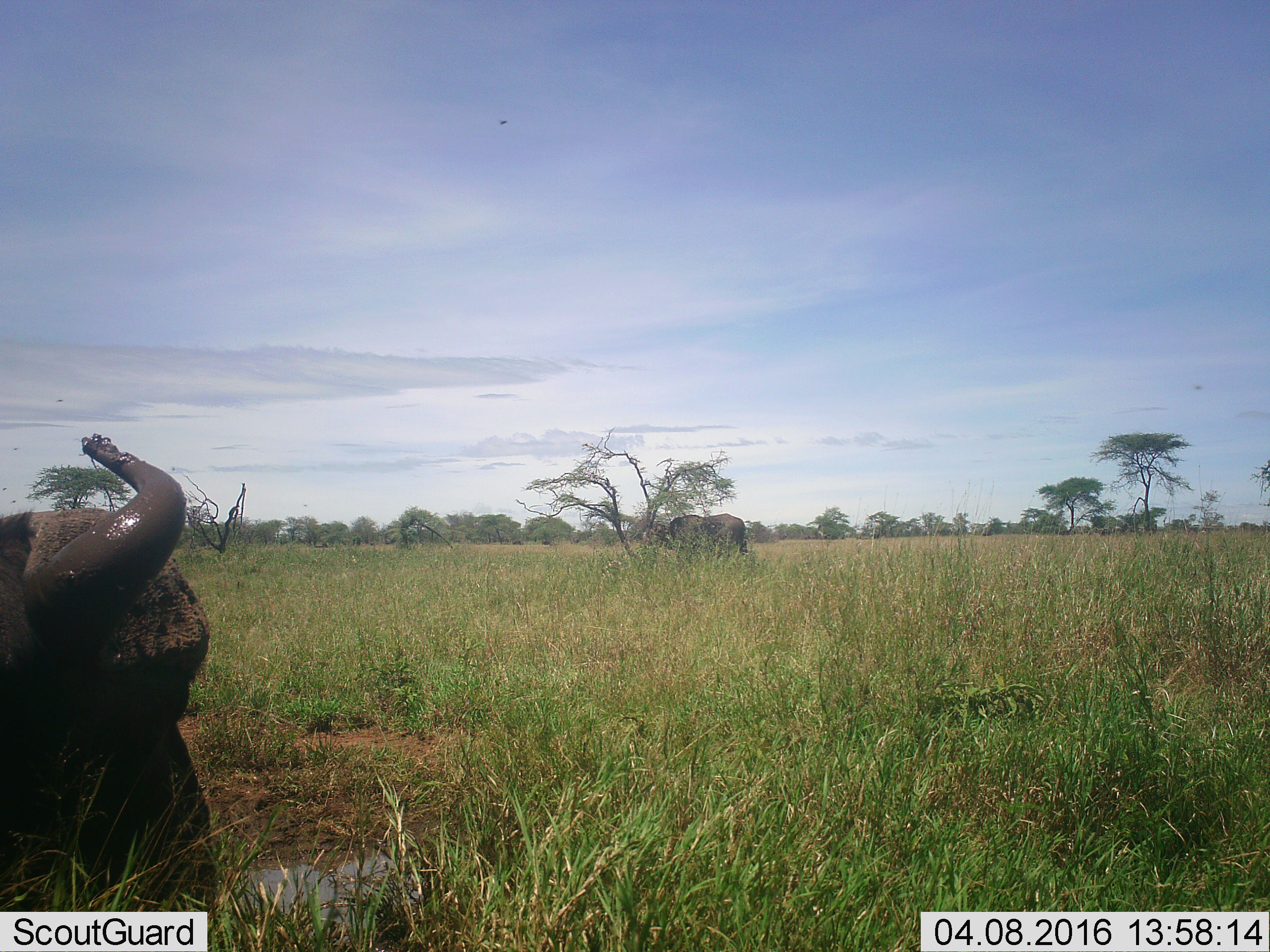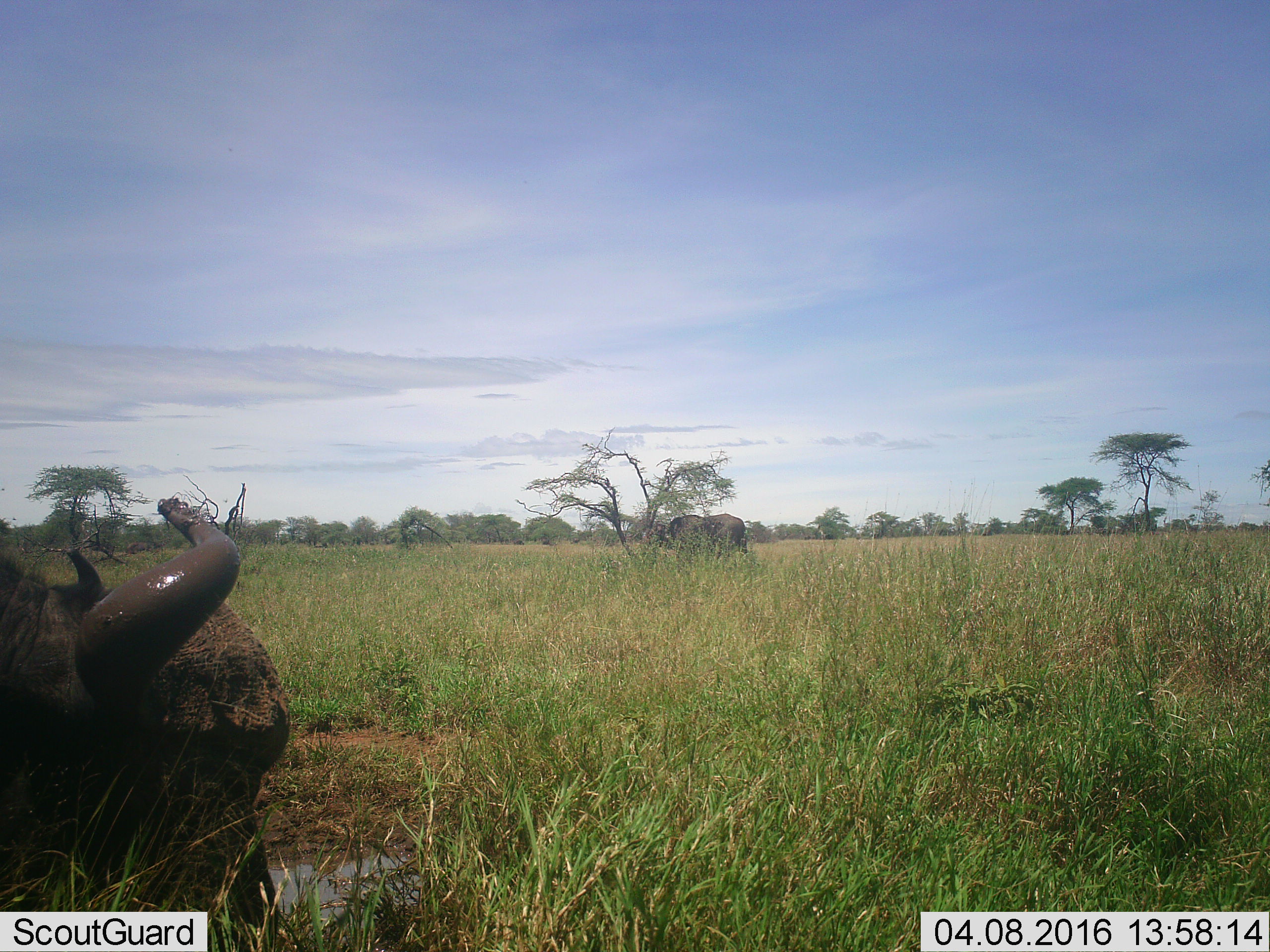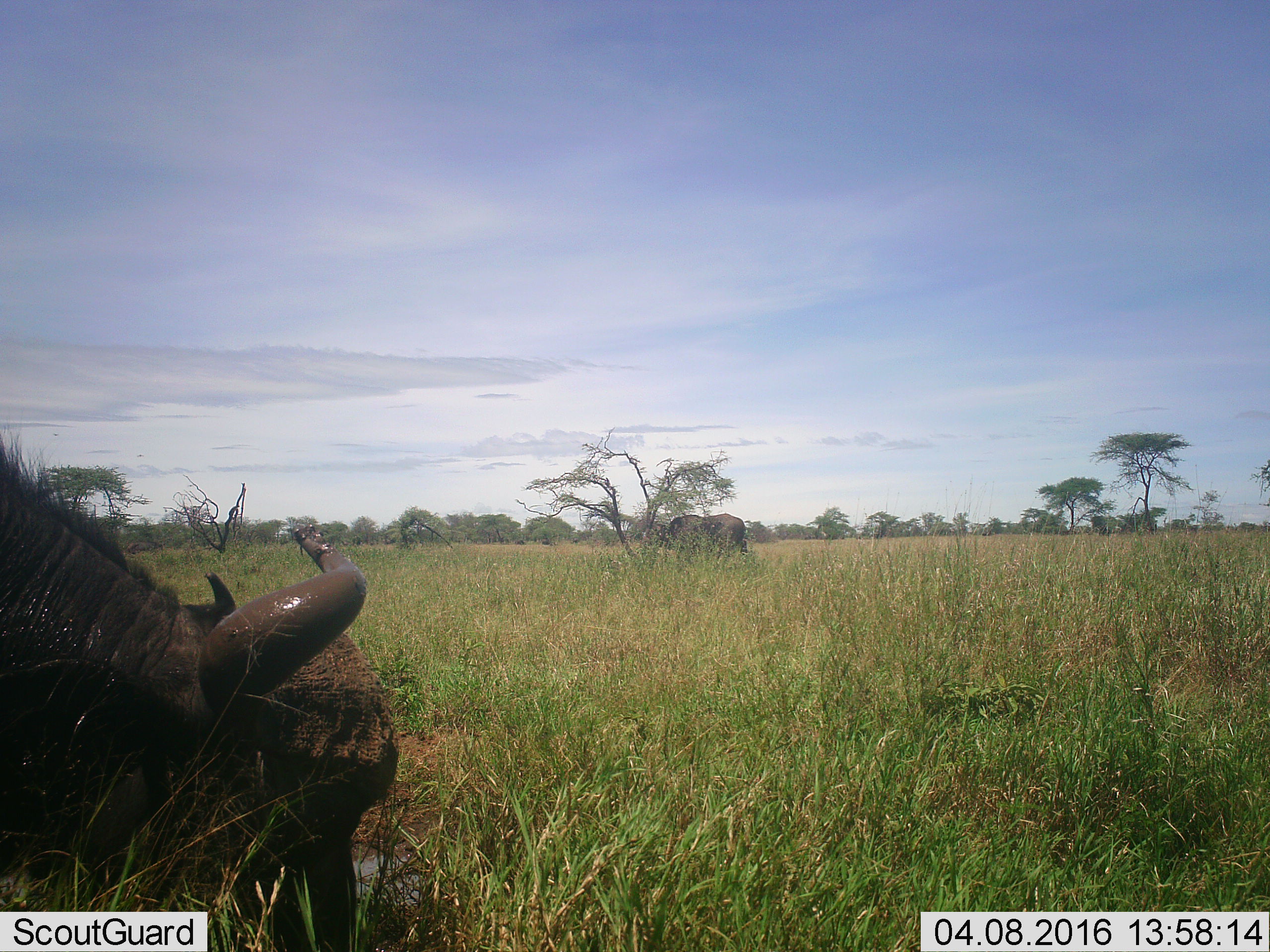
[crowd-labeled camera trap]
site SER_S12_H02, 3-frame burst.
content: unidentified animal